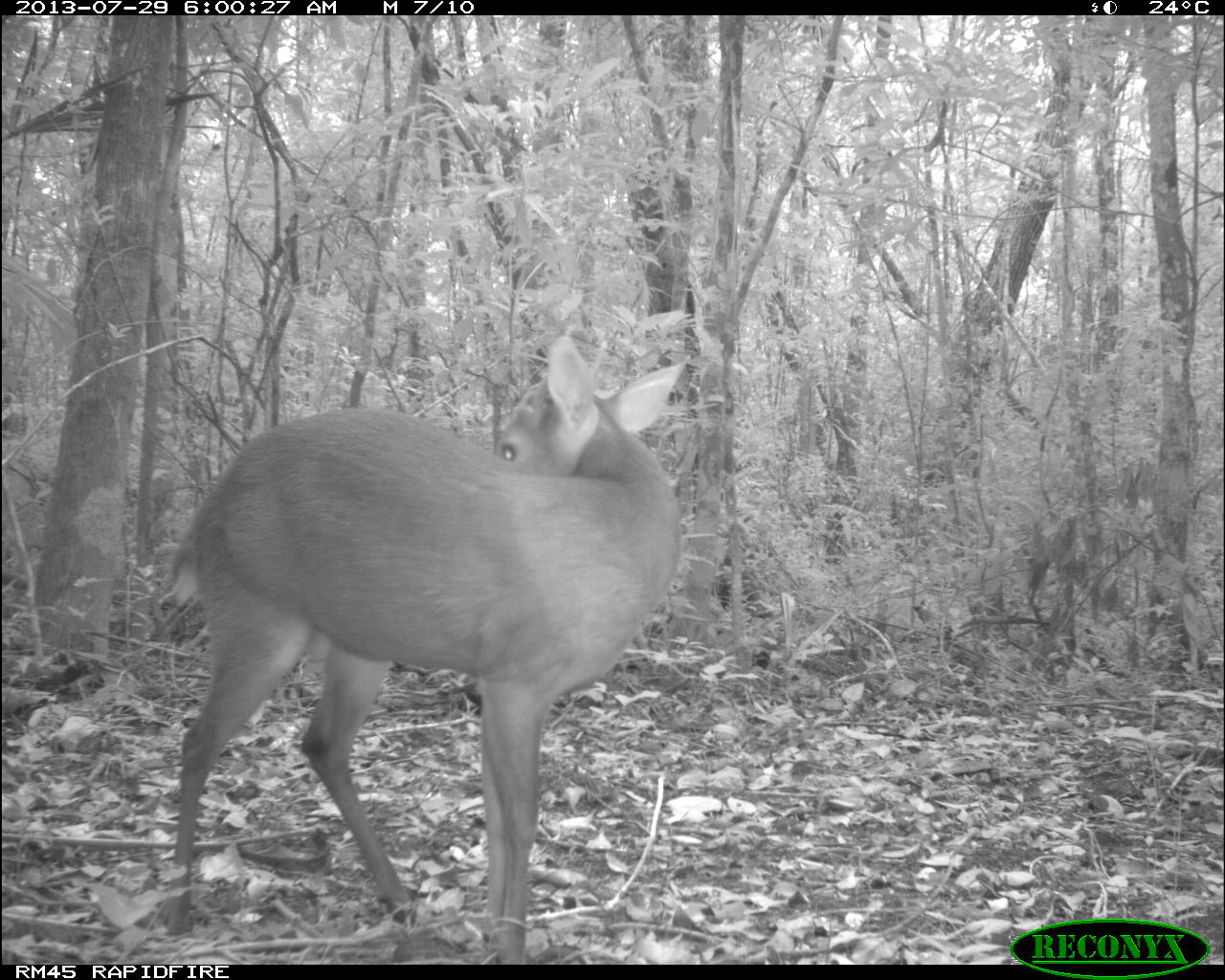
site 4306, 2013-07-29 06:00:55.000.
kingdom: Animalia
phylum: Chordata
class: Mammalia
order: Artiodactyla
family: Cervidae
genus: Mazama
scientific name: Mazama temama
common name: central american red brocket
Mazama temama (central american red brocket), count 1, sex male.